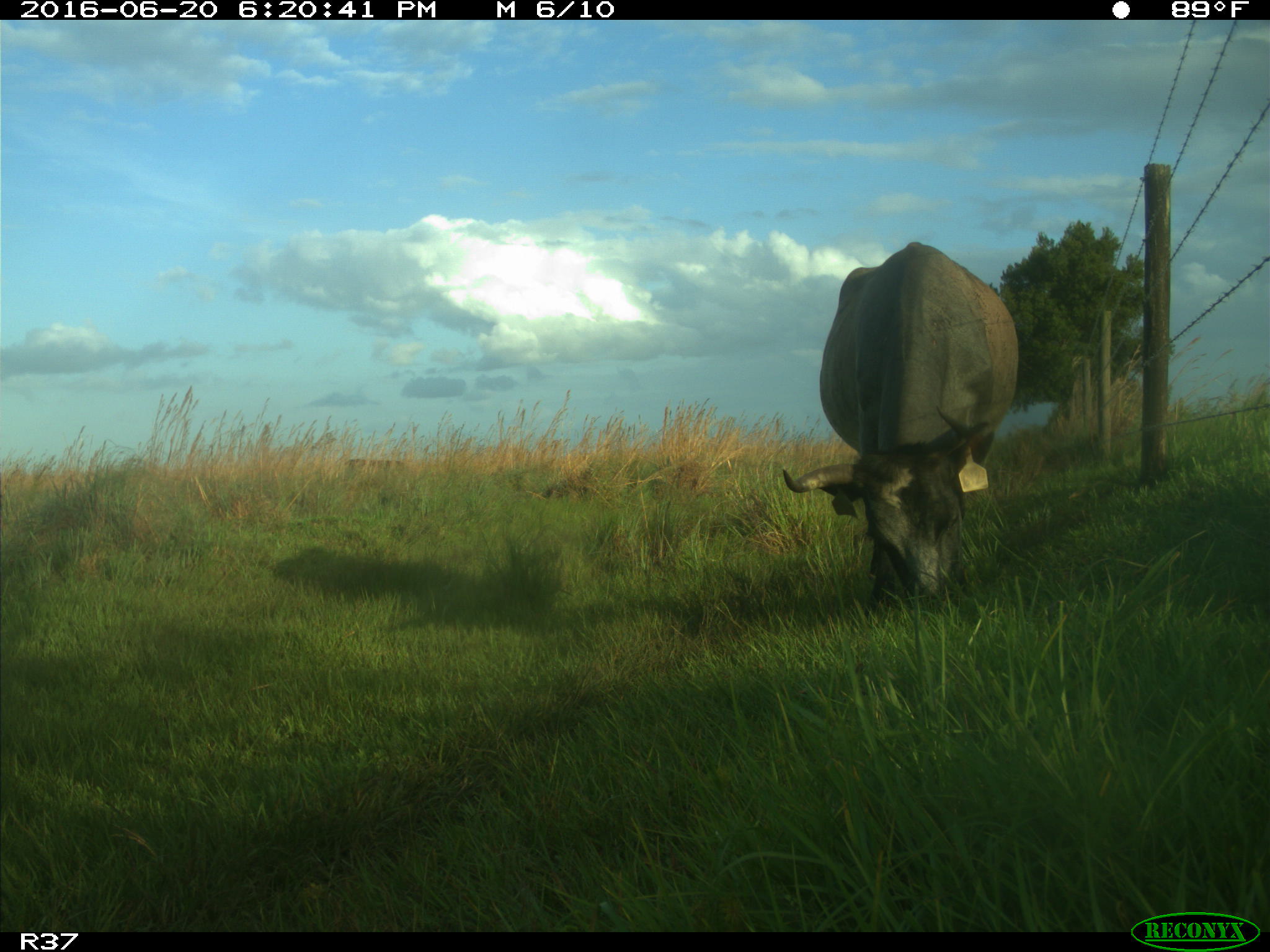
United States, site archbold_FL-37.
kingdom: Animalia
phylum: Chordata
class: Mammalia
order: Artiodactyla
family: Bovidae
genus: Bos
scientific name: Bos taurus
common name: domestic cow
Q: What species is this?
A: Bos taurus (domestic cow).